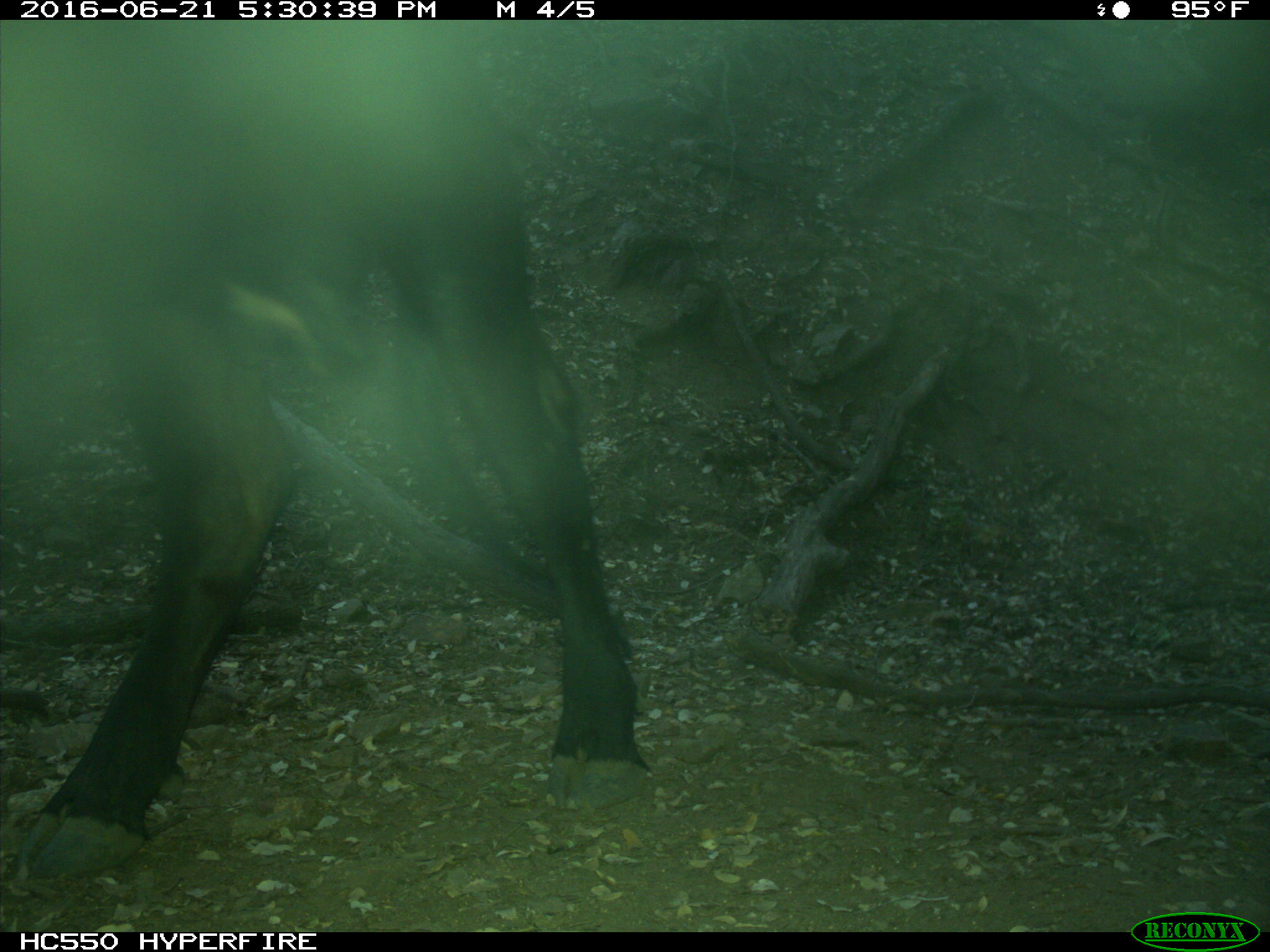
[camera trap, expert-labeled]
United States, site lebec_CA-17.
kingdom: Animalia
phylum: Chordata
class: Mammalia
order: Artiodactyla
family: Bovidae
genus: Bos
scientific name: Bos taurus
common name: domestic cow